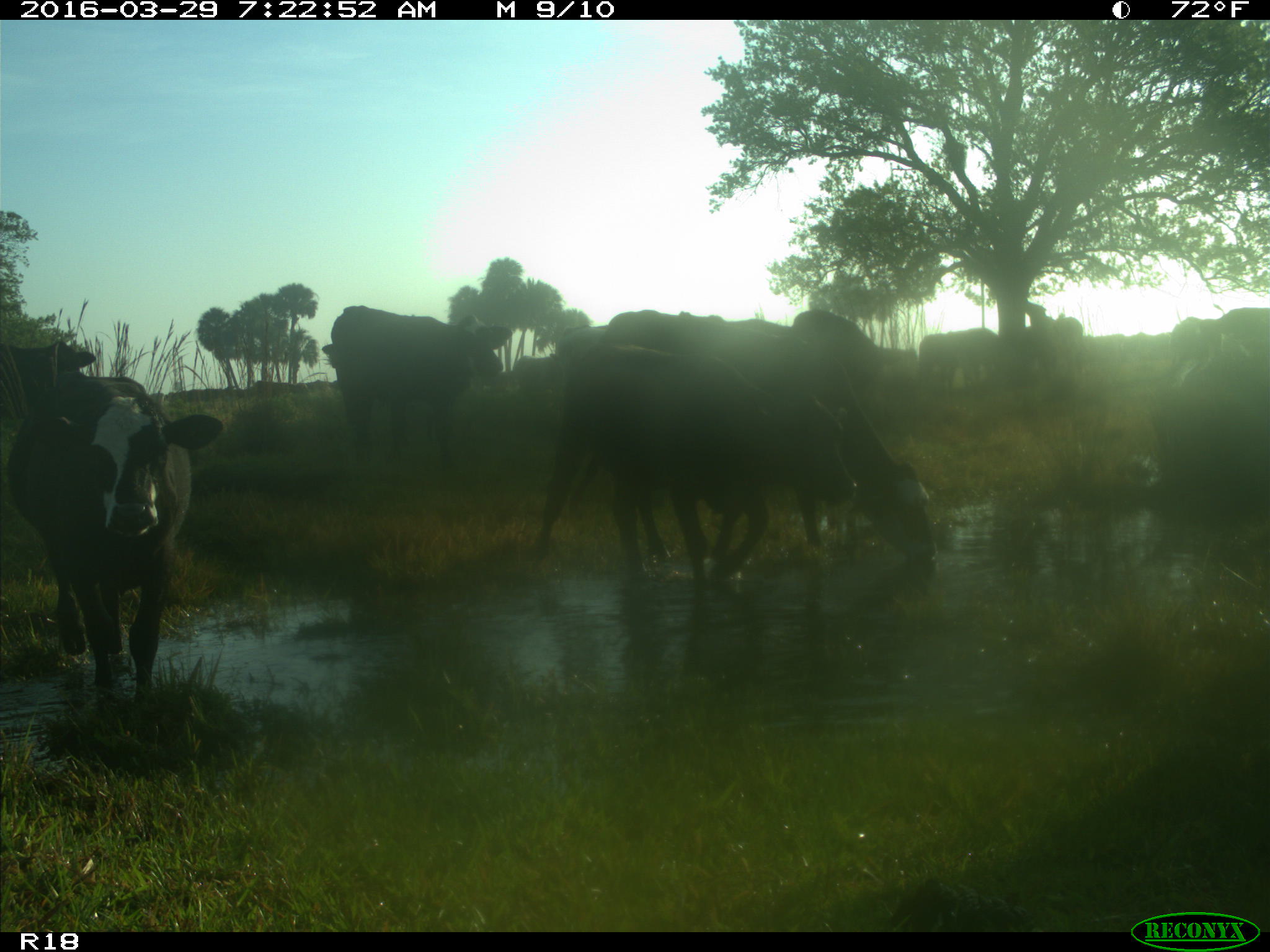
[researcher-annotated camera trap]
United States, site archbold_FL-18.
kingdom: Animalia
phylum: Chordata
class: Mammalia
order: Artiodactyla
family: Bovidae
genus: Bos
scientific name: Bos taurus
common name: domestic cow